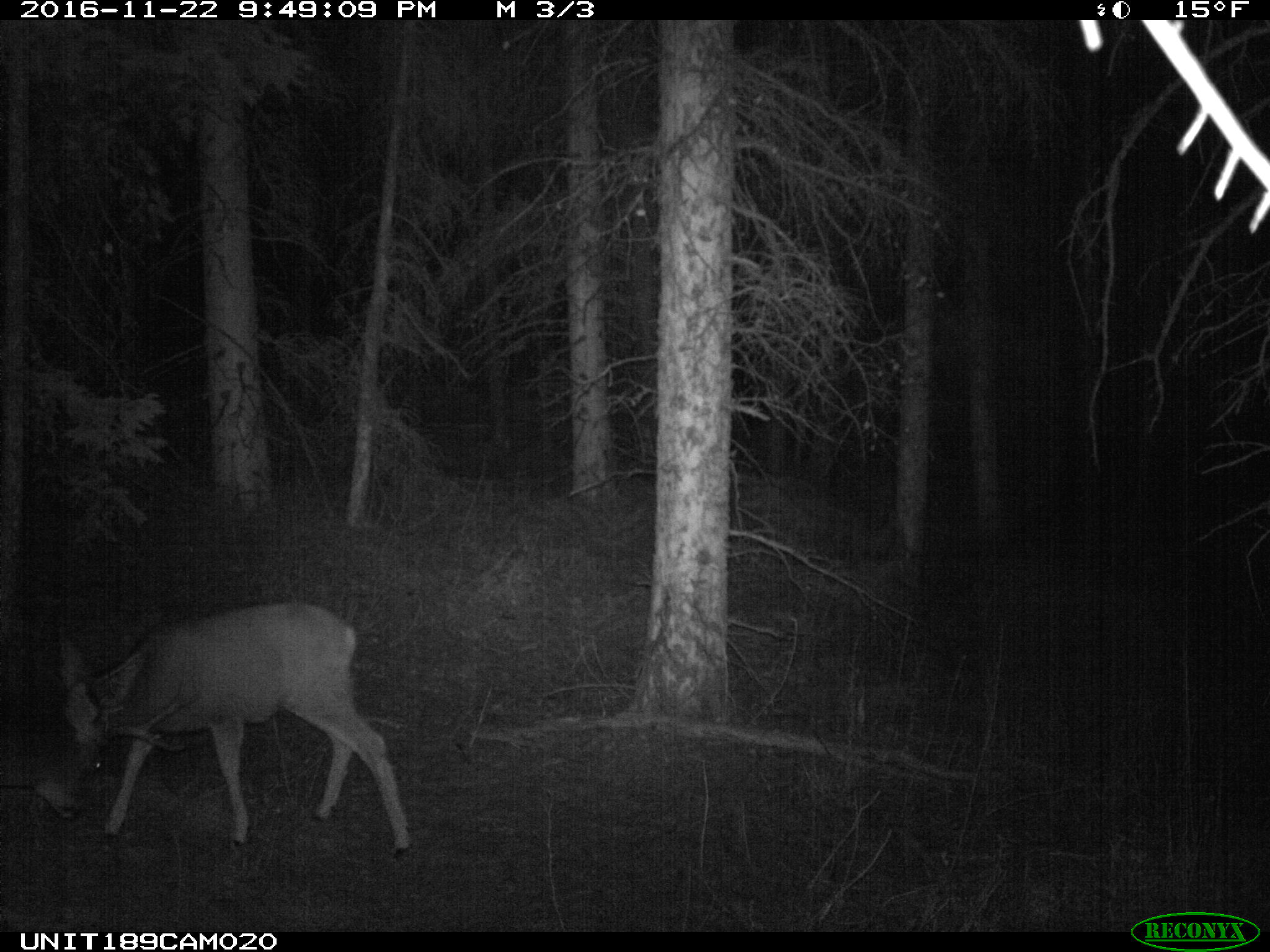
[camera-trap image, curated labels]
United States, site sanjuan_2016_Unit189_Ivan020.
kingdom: Animalia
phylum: Chordata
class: Mammalia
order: Artiodactyla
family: Cervidae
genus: Odocoileus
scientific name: Odocoileus hemionus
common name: mule deer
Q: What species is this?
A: Odocoileus hemionus (mule deer).